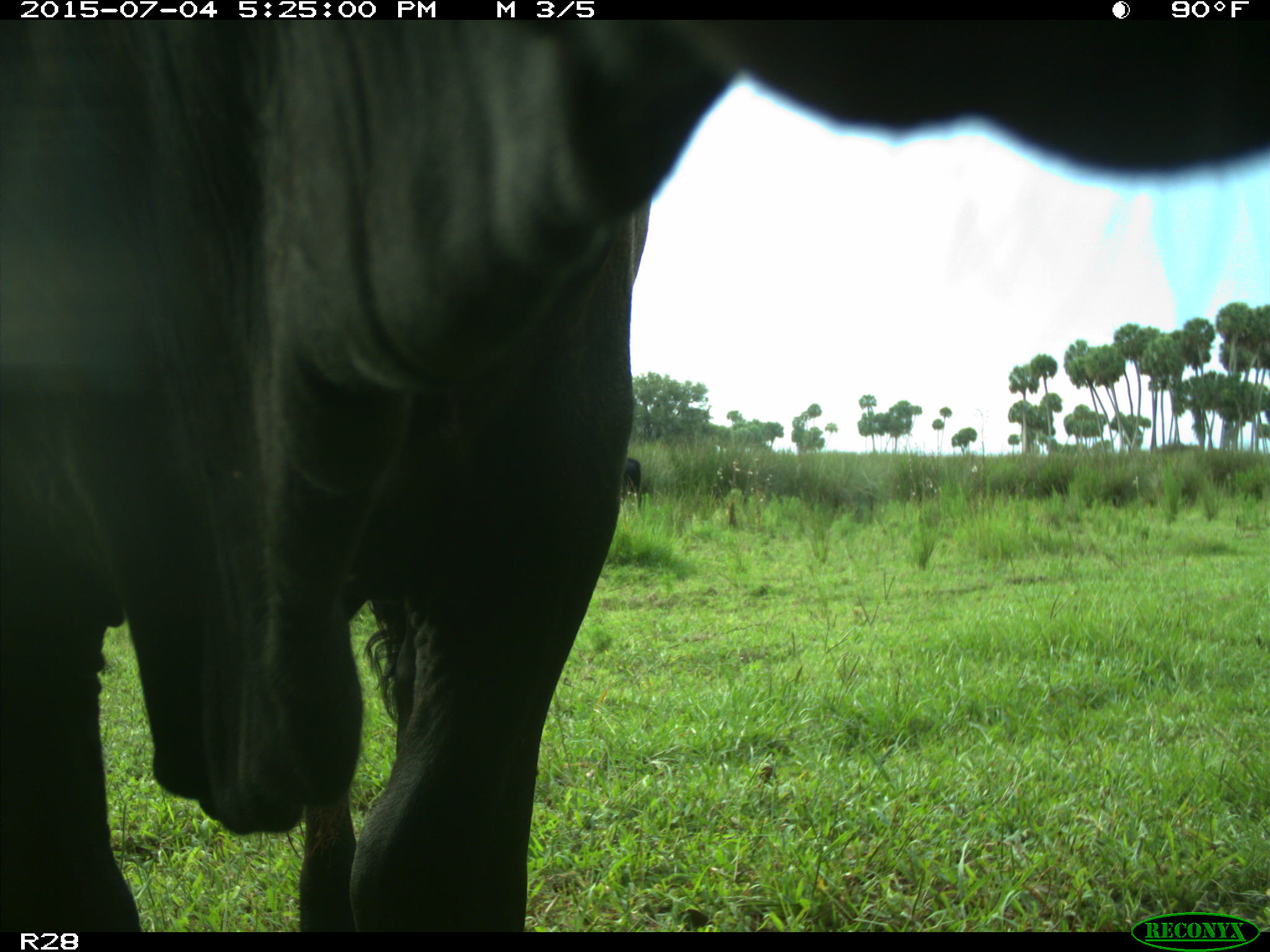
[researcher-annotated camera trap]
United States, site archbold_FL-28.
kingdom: Animalia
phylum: Chordata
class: Mammalia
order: Artiodactyla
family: Bovidae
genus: Bos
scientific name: Bos taurus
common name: domestic cow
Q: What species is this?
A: Bos taurus (domestic cow).